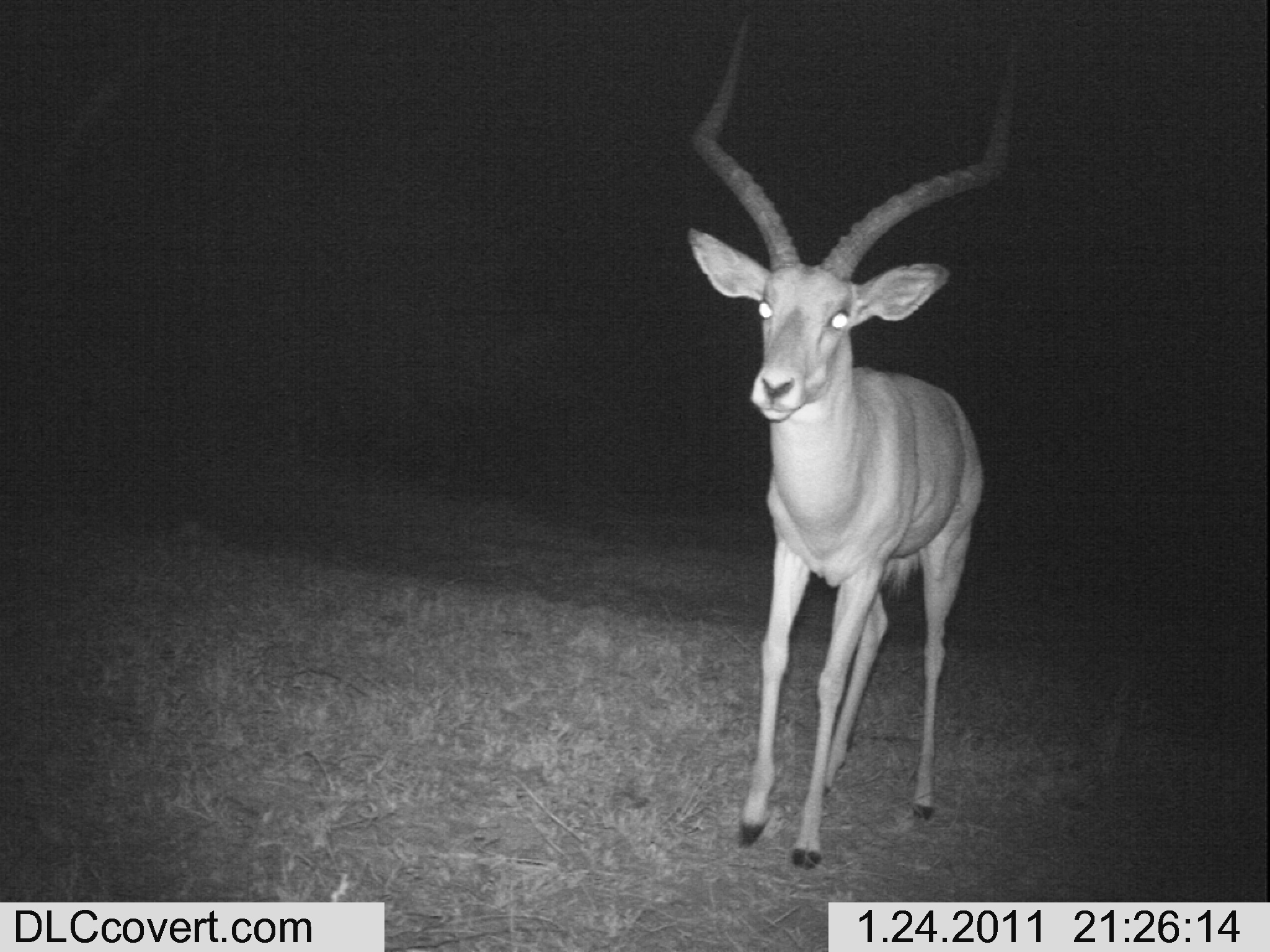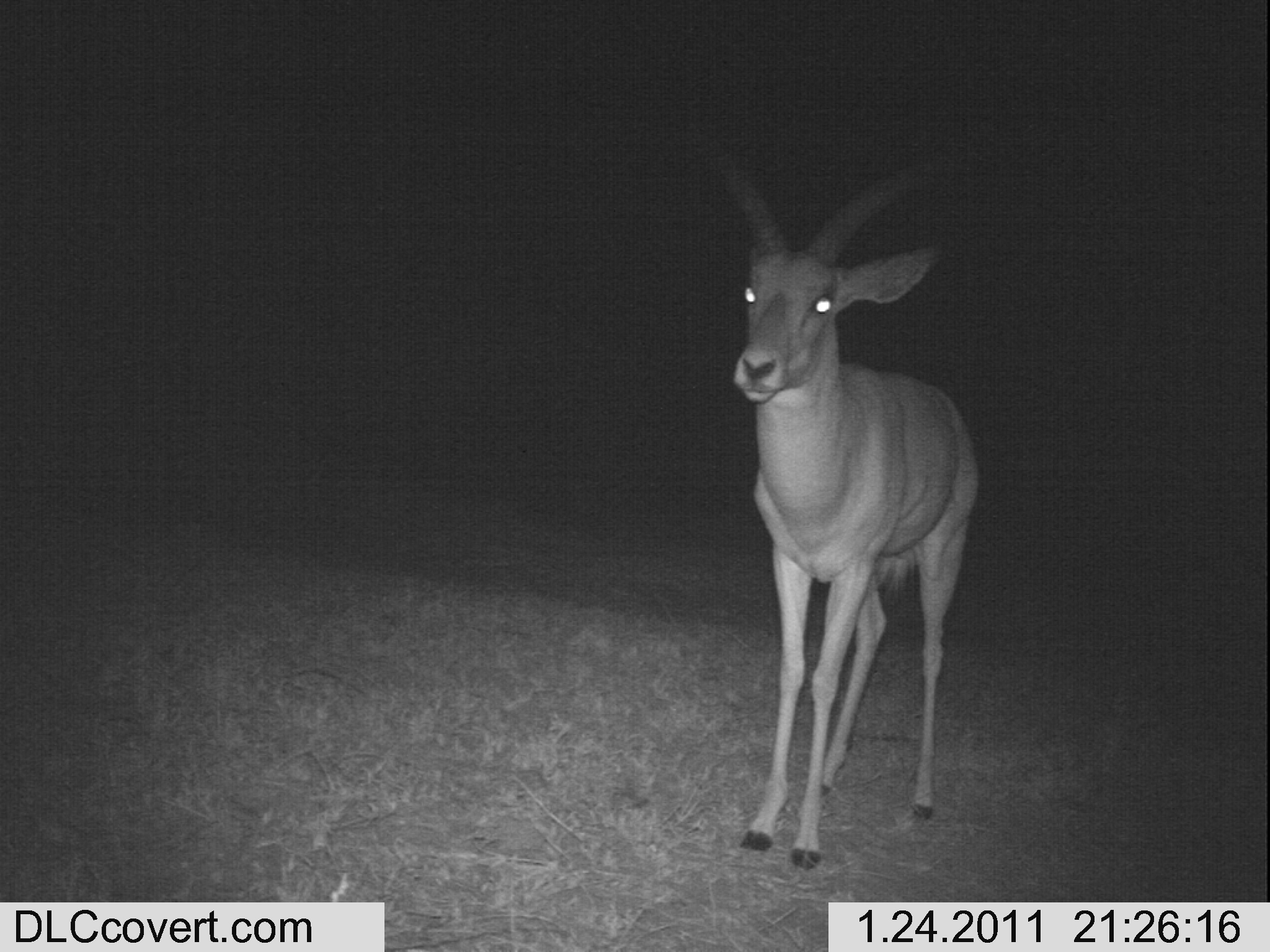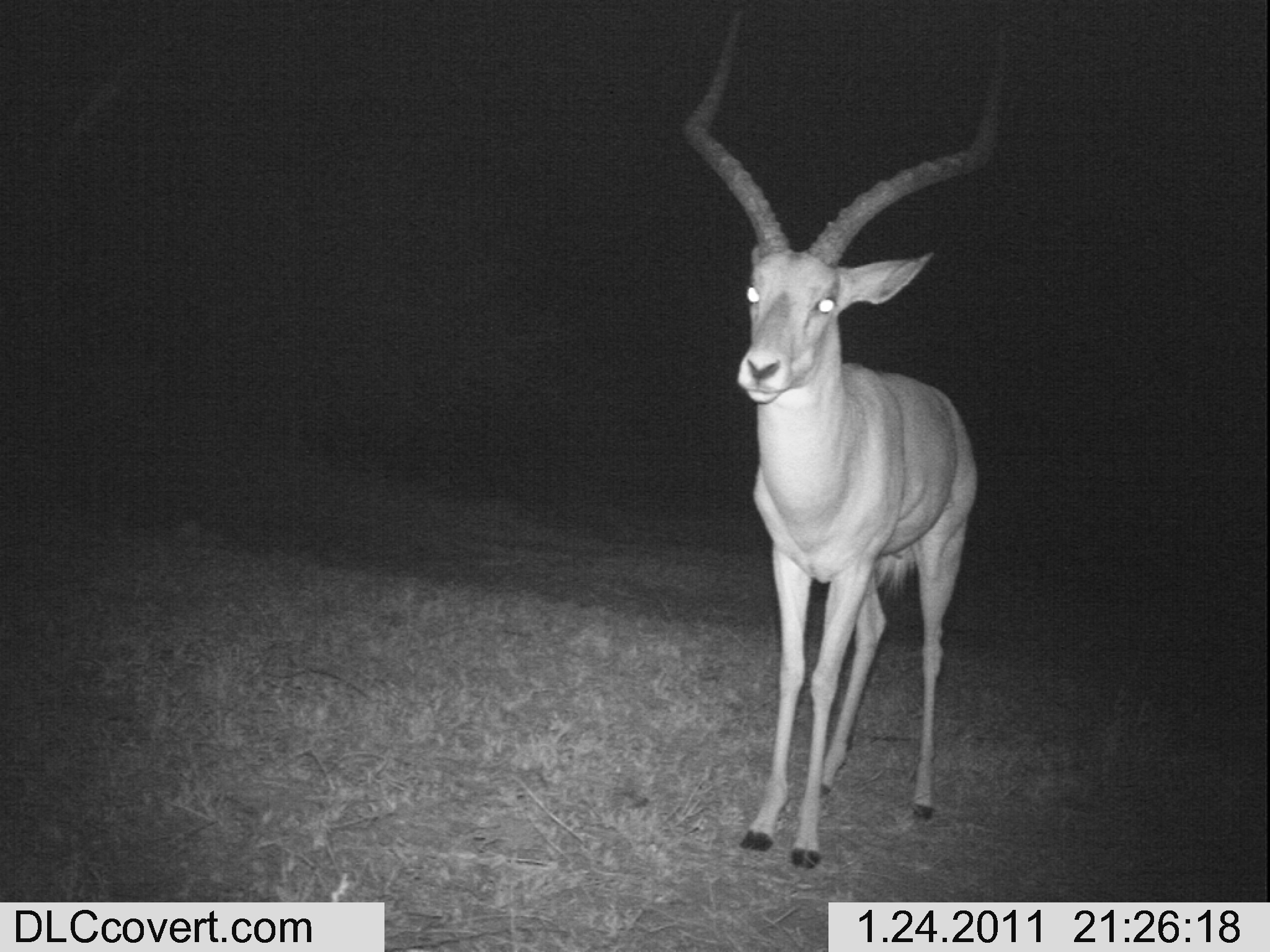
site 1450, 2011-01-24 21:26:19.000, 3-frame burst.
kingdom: Animalia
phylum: Chordata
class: Mammalia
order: Artiodactyla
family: Bovidae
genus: Aepyceros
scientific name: Aepyceros melampus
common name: impala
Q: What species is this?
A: Aepyceros melampus (impala).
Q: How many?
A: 1.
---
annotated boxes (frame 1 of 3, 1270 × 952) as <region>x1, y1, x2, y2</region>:
aepyceros melampus: <region>685, 9, 1021, 870</region>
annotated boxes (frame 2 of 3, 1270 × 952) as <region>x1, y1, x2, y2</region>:
aepyceros melampus: <region>679, 110, 979, 871</region>